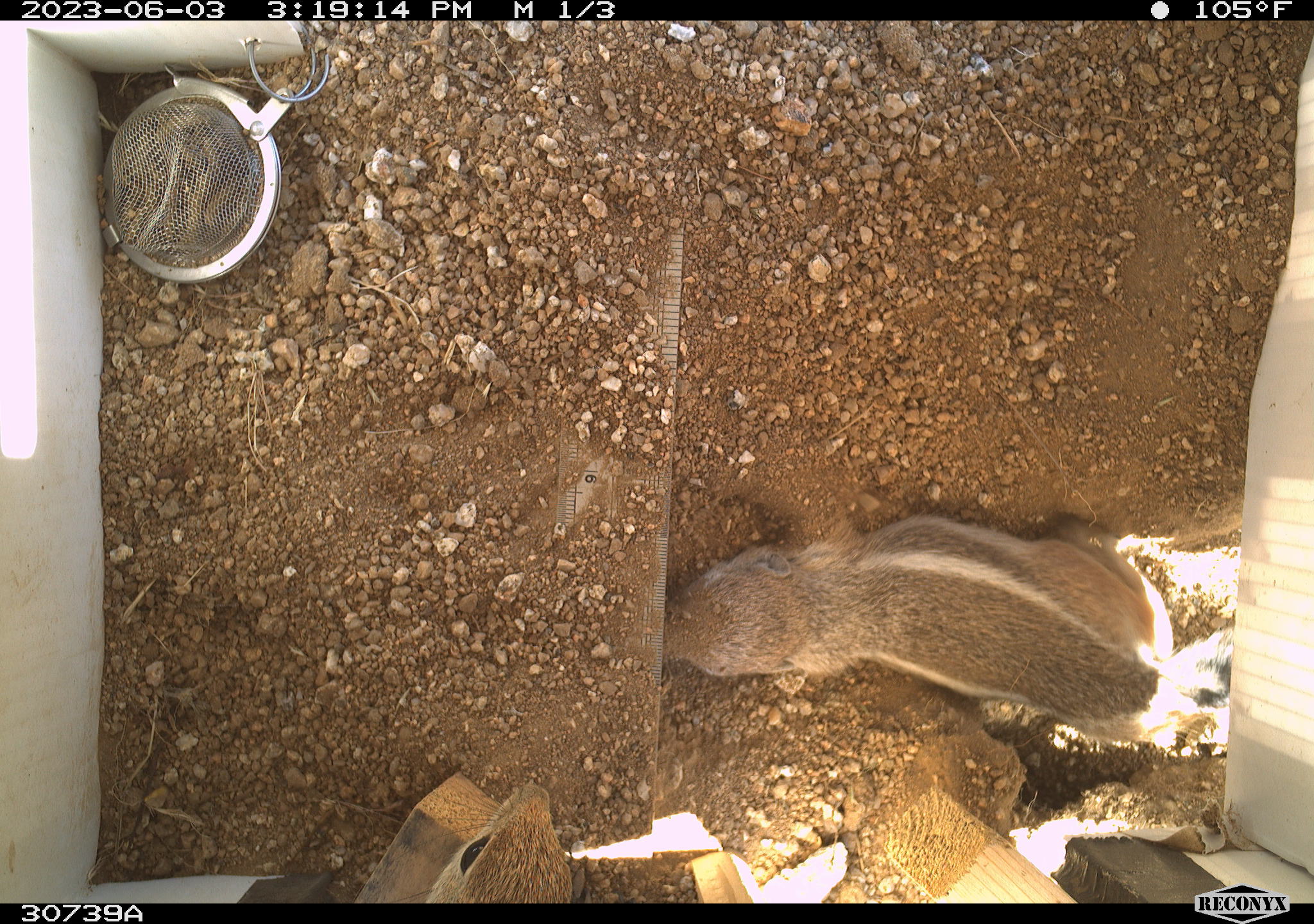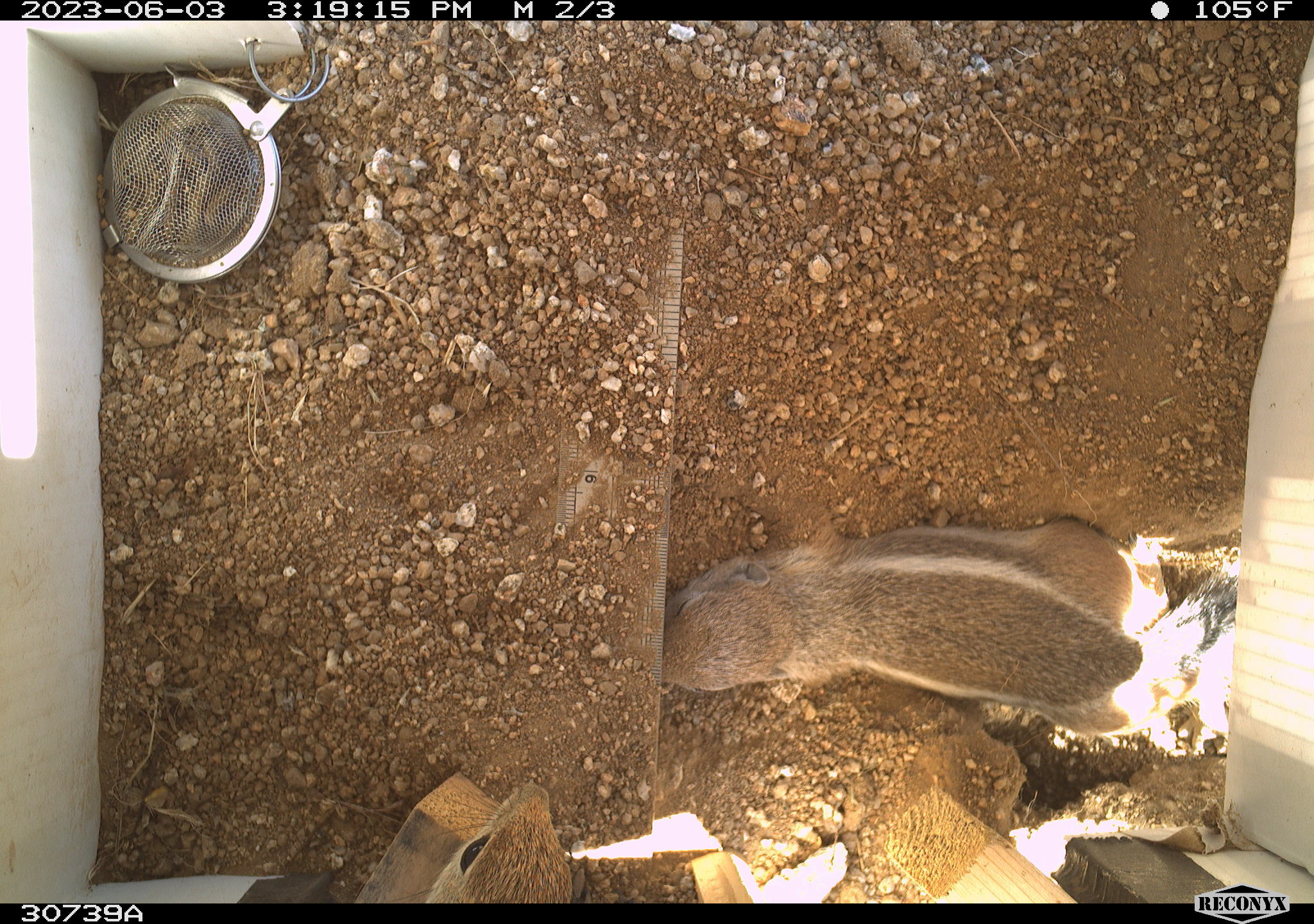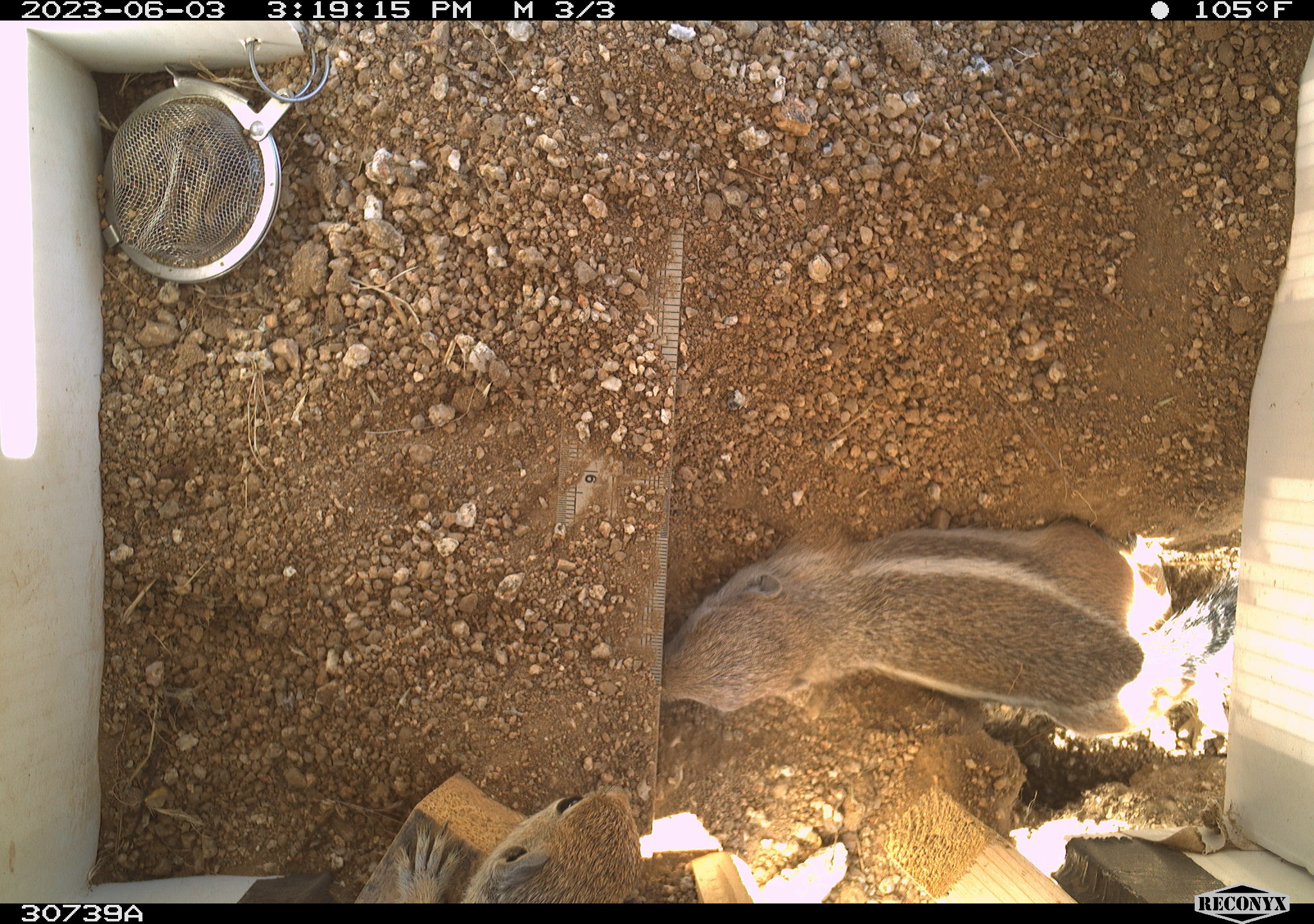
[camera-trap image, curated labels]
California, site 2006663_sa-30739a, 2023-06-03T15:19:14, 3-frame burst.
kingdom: Animalia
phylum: Chordata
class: Mammalia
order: Rodentia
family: Sciuridae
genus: Ammospermophilus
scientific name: Ammospermophilus leucurus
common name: white-tailed antelope squirrel